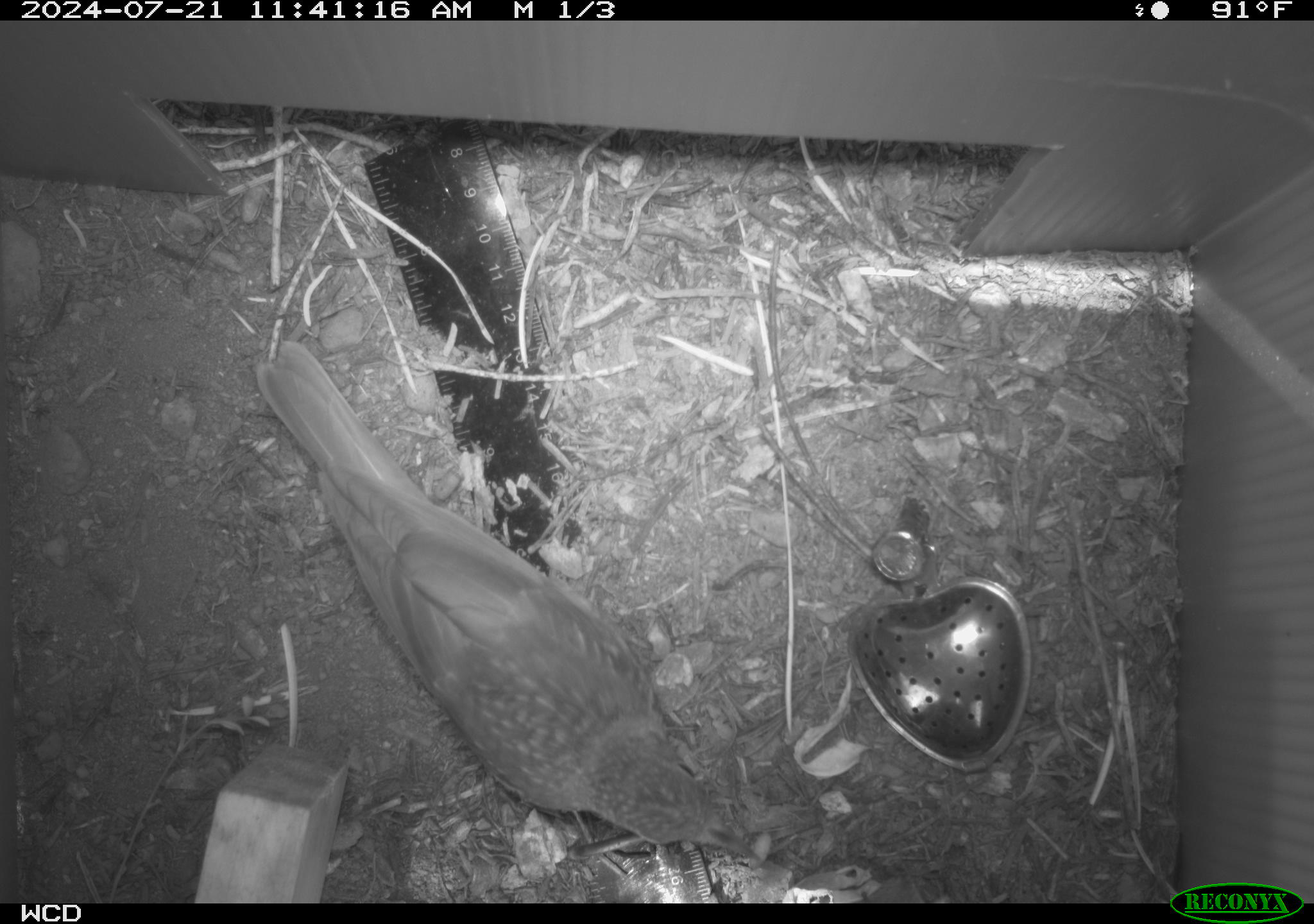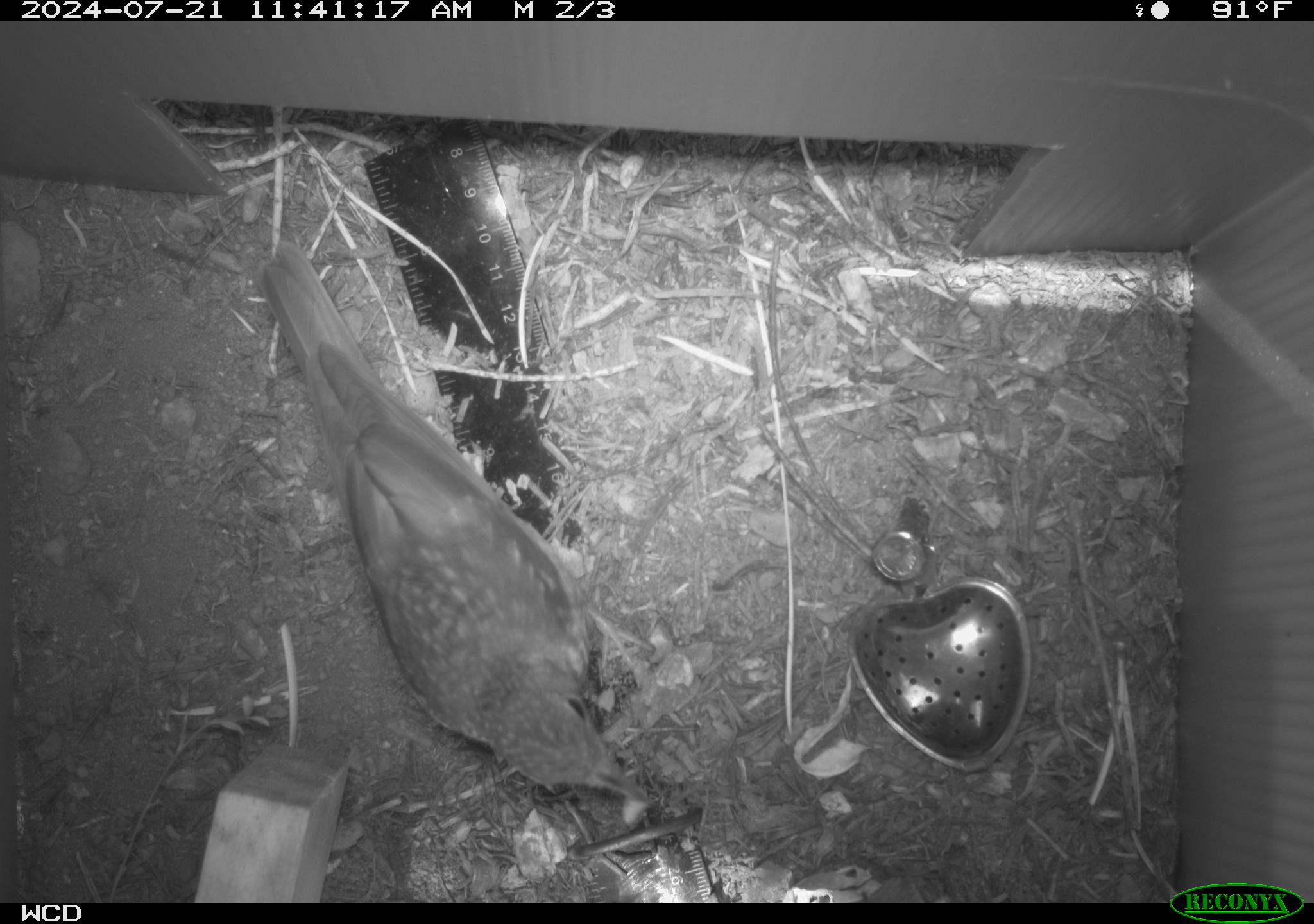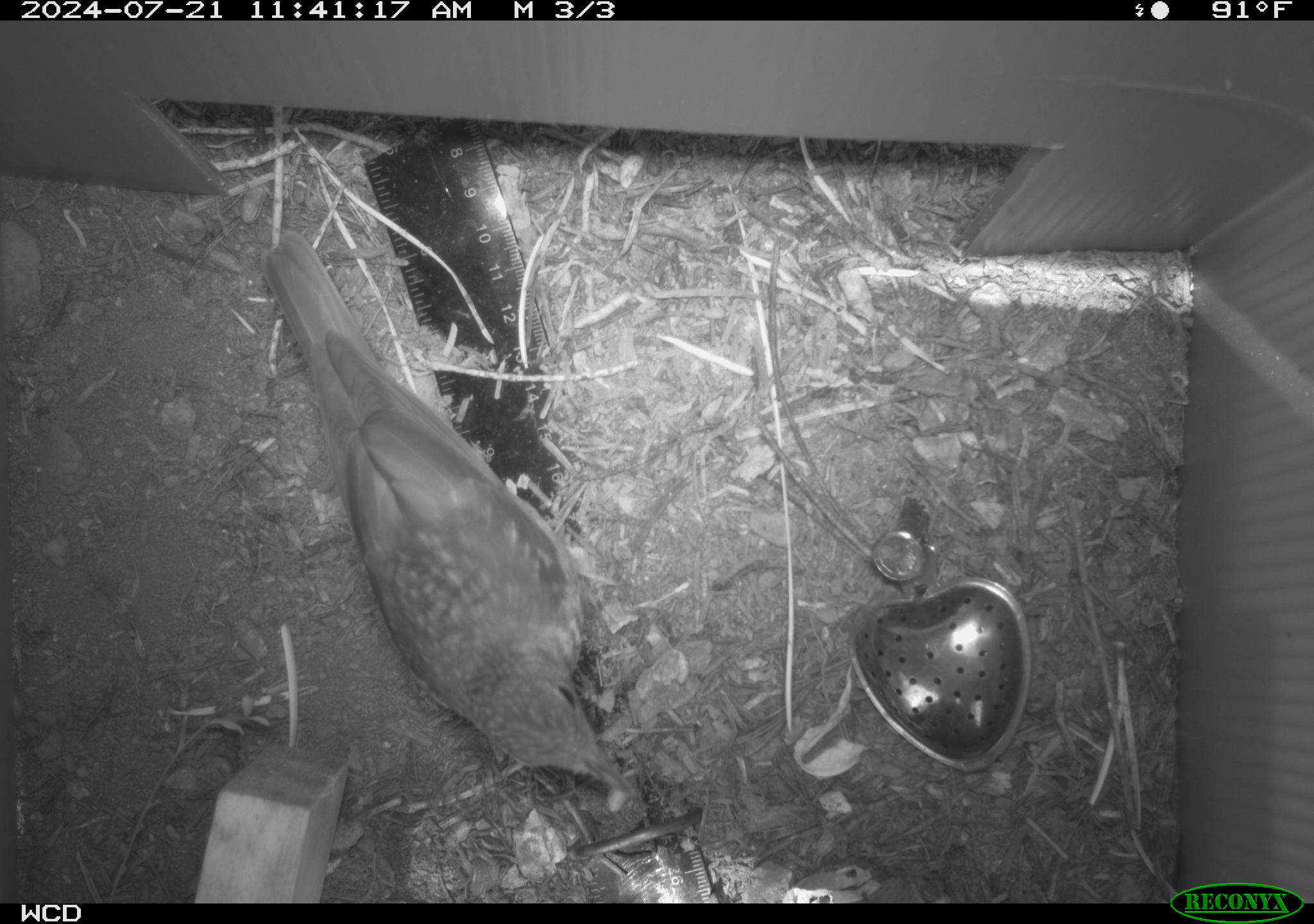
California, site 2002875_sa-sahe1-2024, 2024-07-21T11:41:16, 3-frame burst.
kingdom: Animalia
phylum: Chordata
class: Aves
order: Passeriformes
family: Turdidae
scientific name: Turdidae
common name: thrushes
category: turdidae family